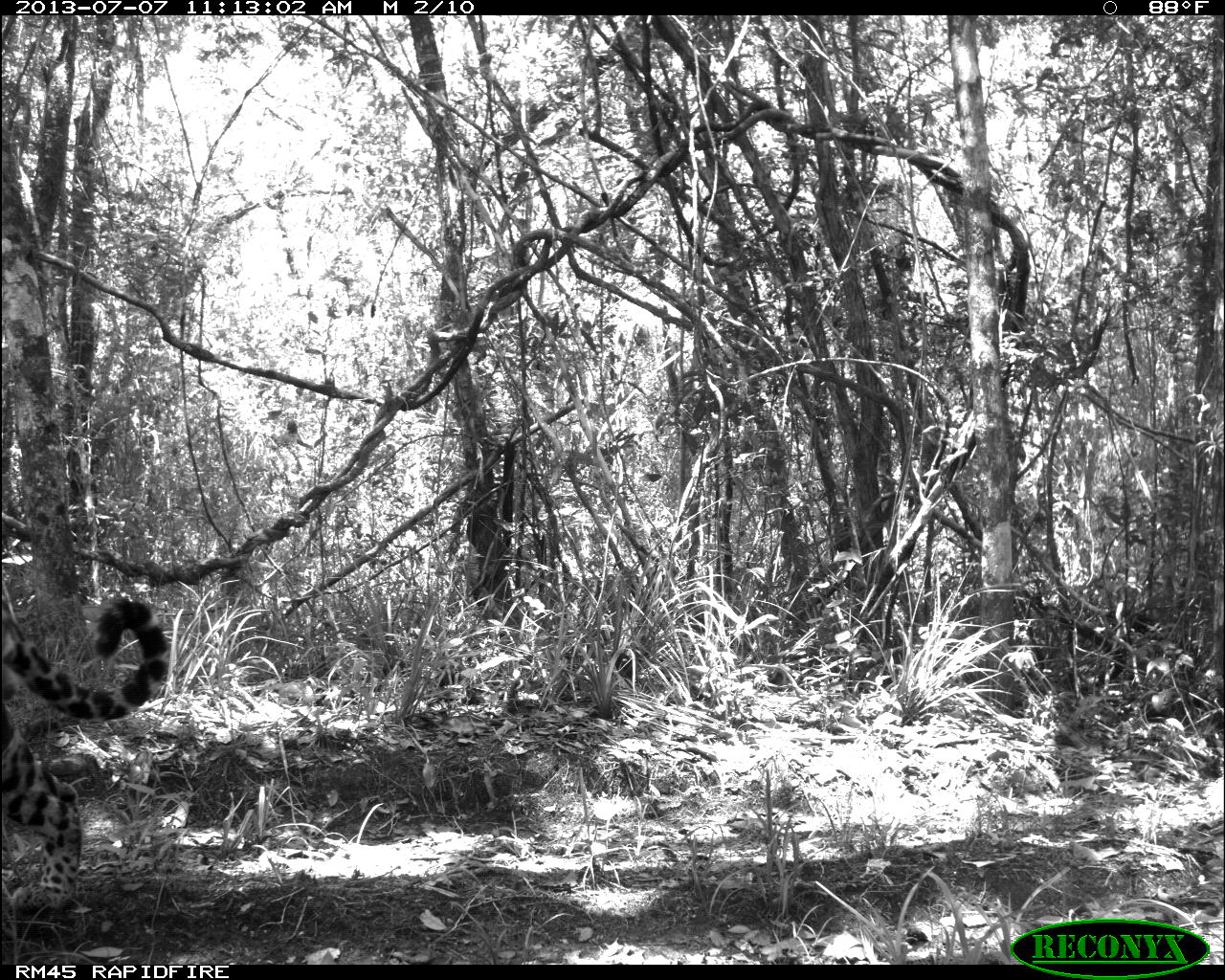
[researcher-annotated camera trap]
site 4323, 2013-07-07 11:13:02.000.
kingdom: Animalia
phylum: Chordata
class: Mammalia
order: Carnivora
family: Felidae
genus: Panthera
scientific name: Panthera onca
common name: jaguar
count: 1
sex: male